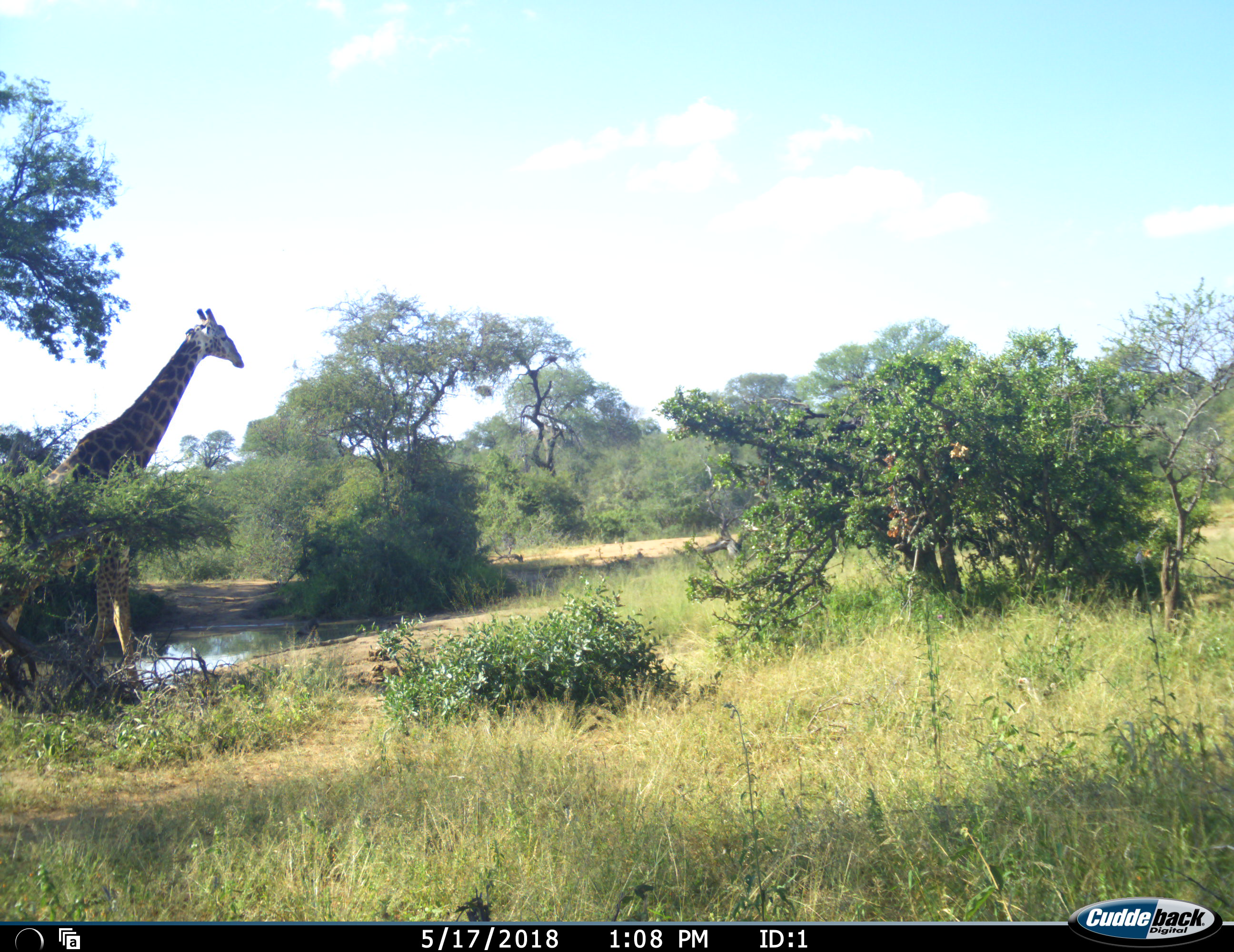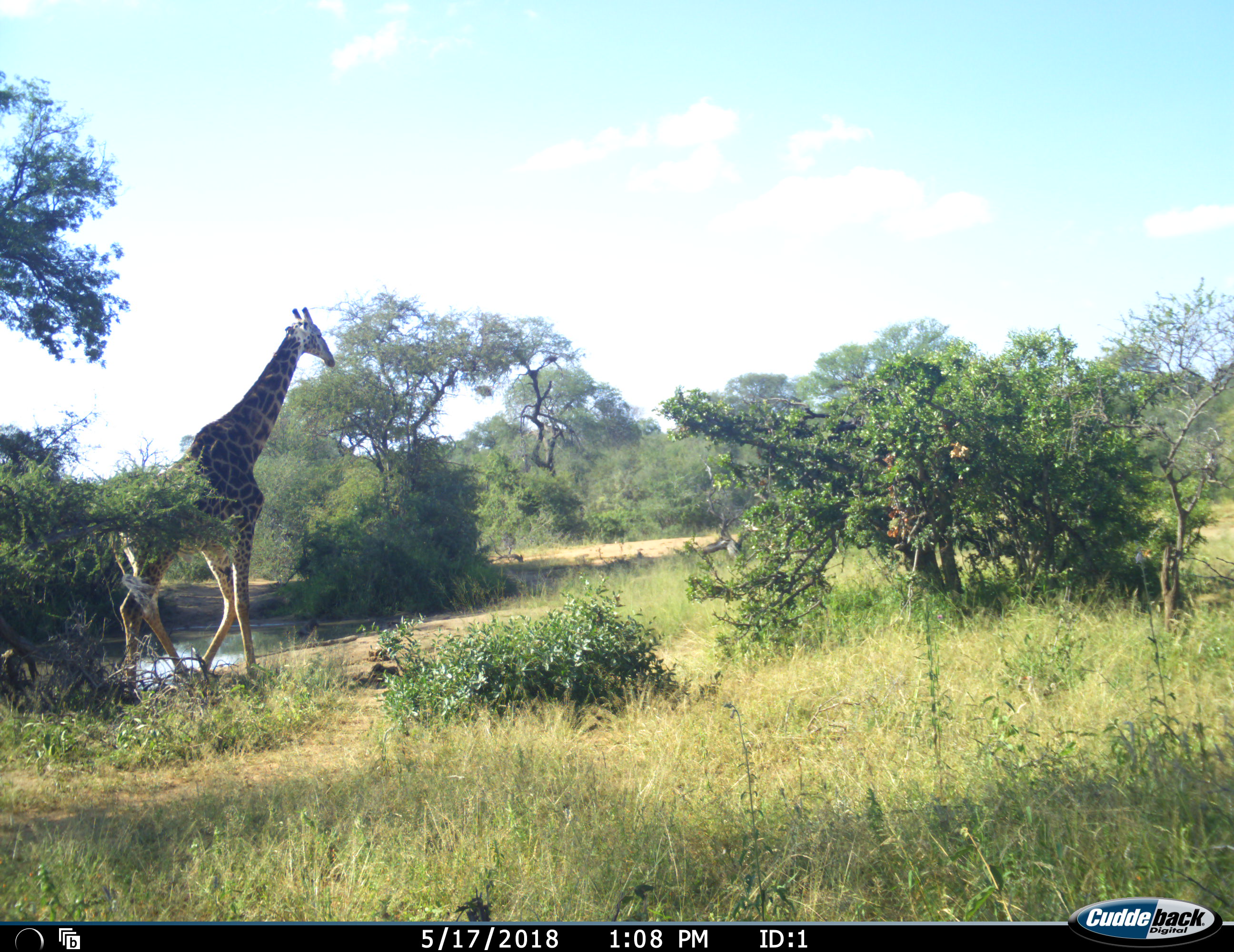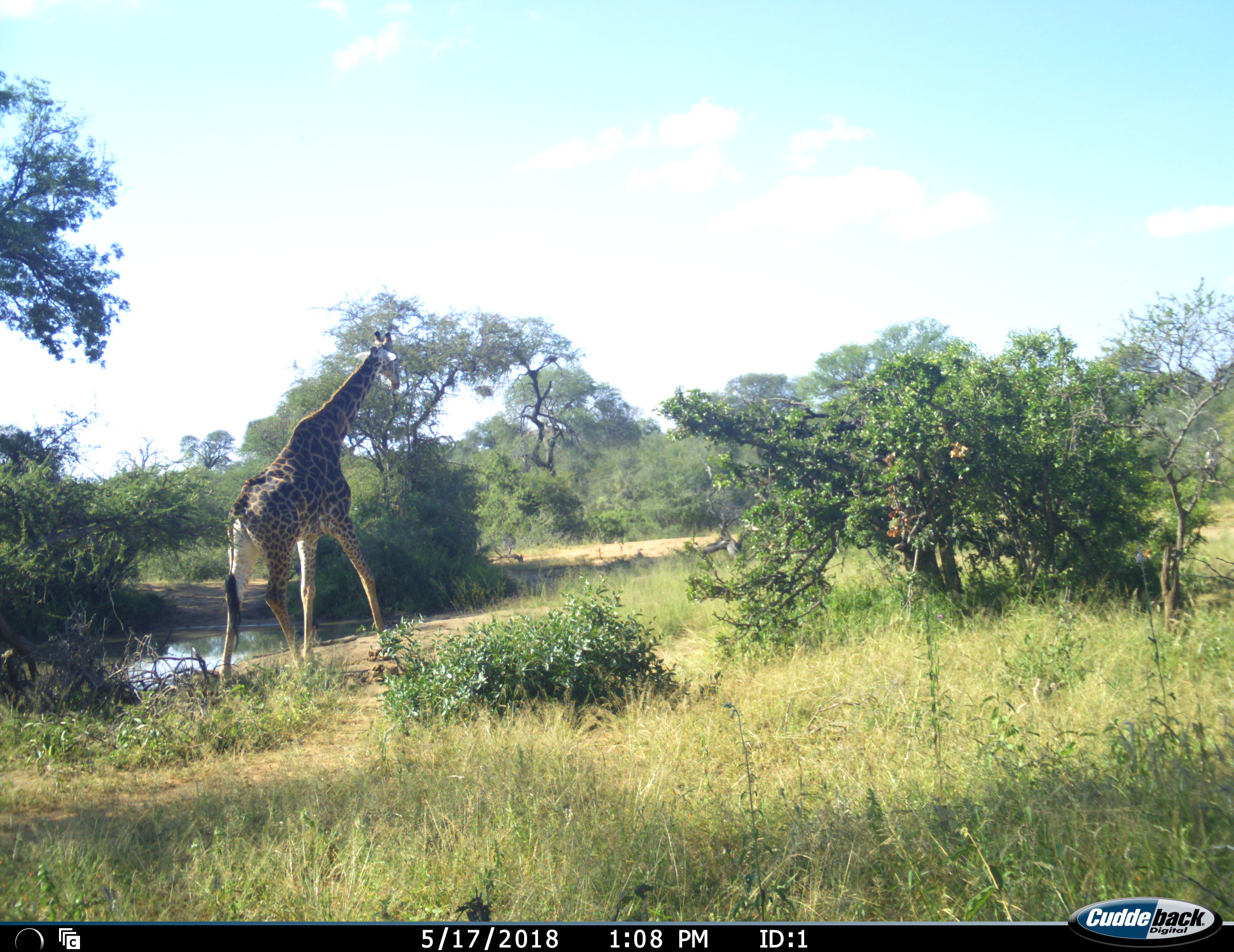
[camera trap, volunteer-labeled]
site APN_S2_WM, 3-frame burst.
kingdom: Animalia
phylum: Chordata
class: Mammalia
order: Artiodactyla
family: Giraffidae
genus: Giraffa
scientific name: Giraffa camelopardalis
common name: giraffe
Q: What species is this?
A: Giraffe (Giraffa camelopardalis).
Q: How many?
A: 1.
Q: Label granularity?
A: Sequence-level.